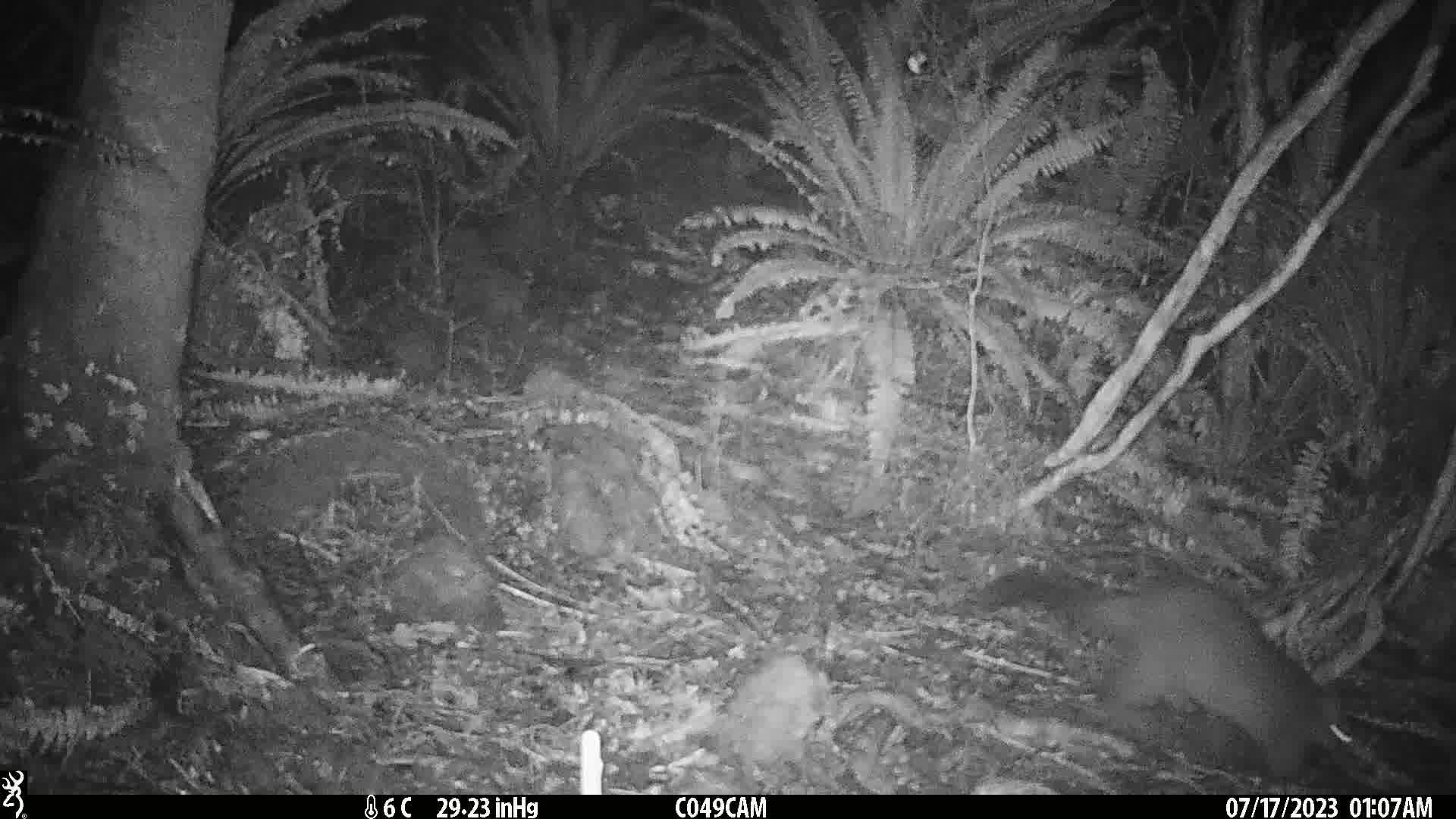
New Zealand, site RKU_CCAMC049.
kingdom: Animalia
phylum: Chordata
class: Mammalia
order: Diprotodontia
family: Phalangeridae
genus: Trichosurus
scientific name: Trichosurus vulpecula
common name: common brushtail possum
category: possum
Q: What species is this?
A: Possum (common brushtail possum) (Trichosurus vulpecula).